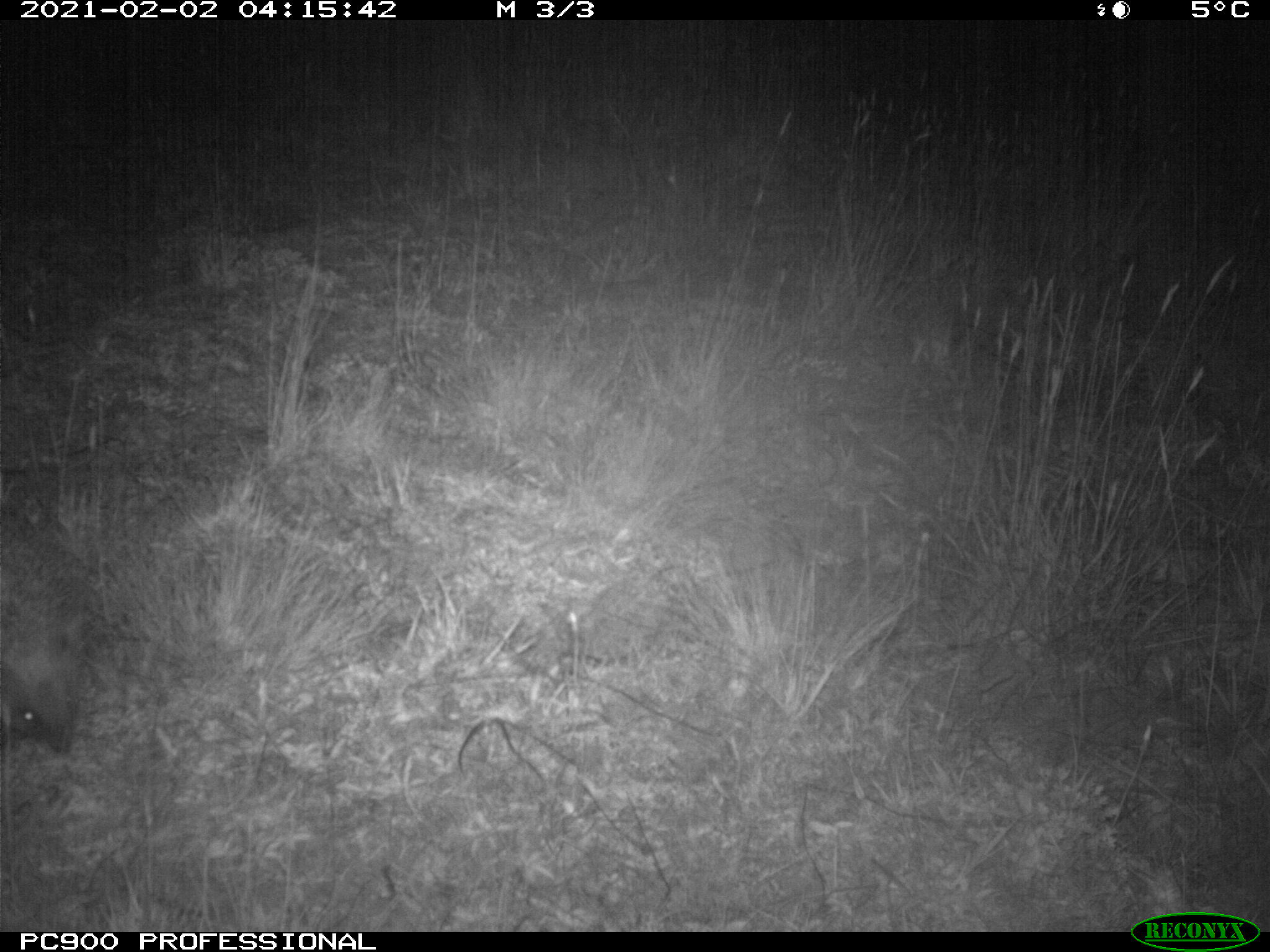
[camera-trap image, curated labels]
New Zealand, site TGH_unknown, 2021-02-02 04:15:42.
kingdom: Animalia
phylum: Chordata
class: Mammalia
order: Eulipotyphla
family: Erinaceidae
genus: Erinaceus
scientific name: Erinaceus europaeus europaeus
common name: european hedgehog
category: hedgehog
Hedgehog (european hedgehog) (Erinaceus europaeus europaeus).